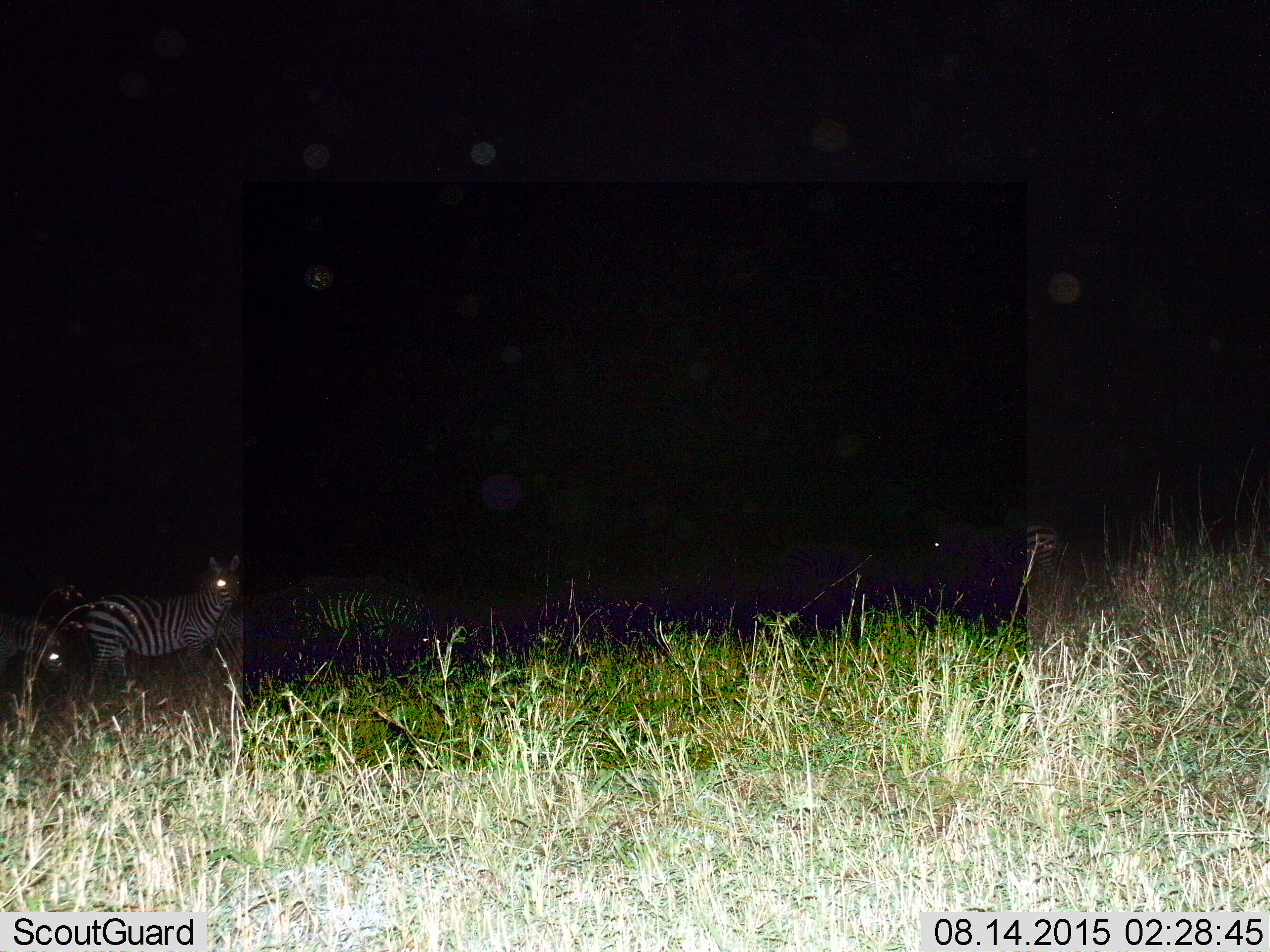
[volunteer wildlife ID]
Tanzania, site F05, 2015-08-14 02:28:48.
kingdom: Animalia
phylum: Chordata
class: Mammalia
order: Perissodactyla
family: Equidae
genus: Equus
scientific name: Equus quagga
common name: plains zebra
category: zebra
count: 4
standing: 90%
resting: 0%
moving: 10%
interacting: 0%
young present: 10%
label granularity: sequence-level